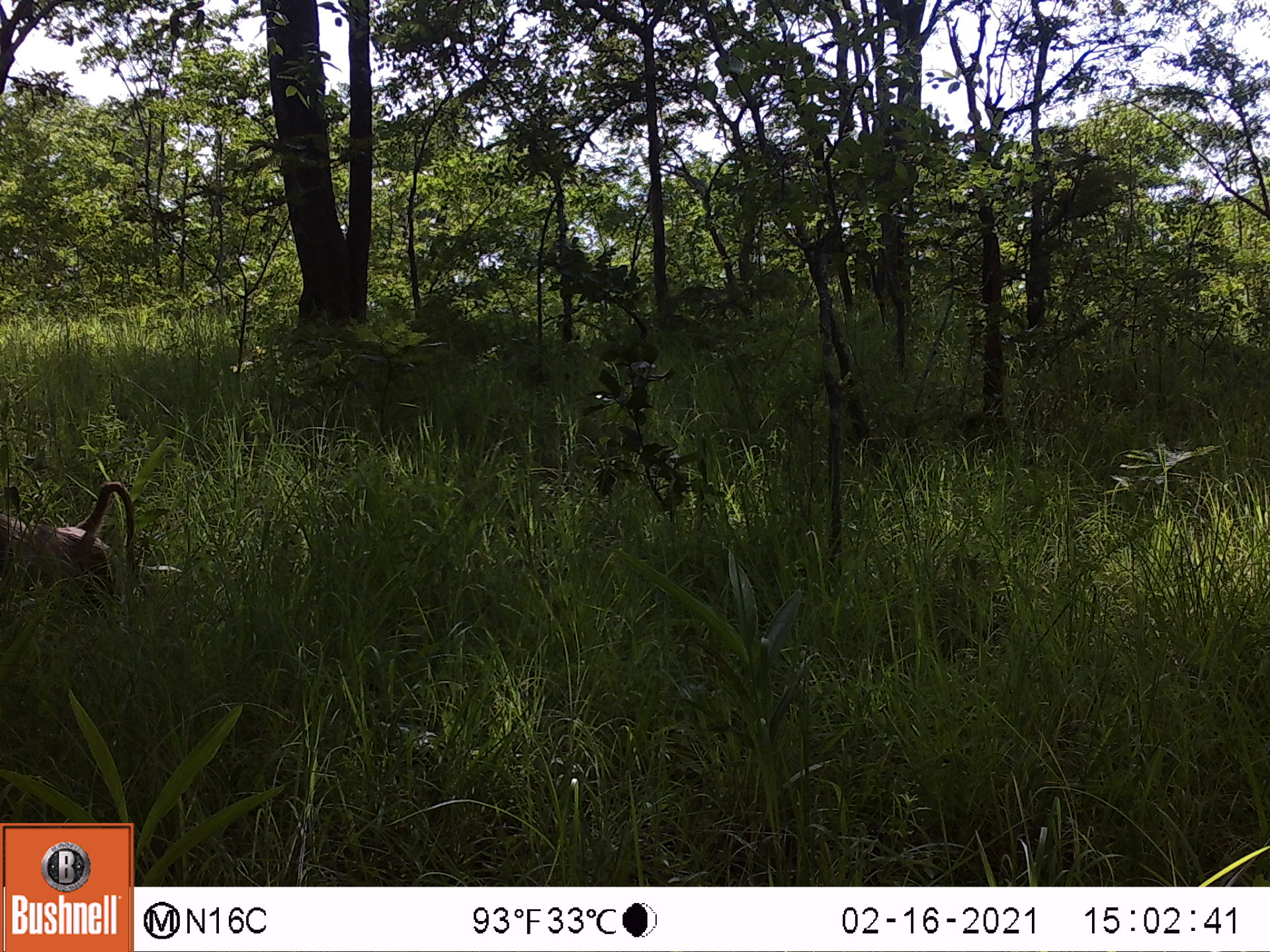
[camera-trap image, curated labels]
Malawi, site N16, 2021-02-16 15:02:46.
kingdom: Animalia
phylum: Chordata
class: Mammalia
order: Primates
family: Cercopithecidae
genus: Papio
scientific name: Papio cynocephalus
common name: yellow baboon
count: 1